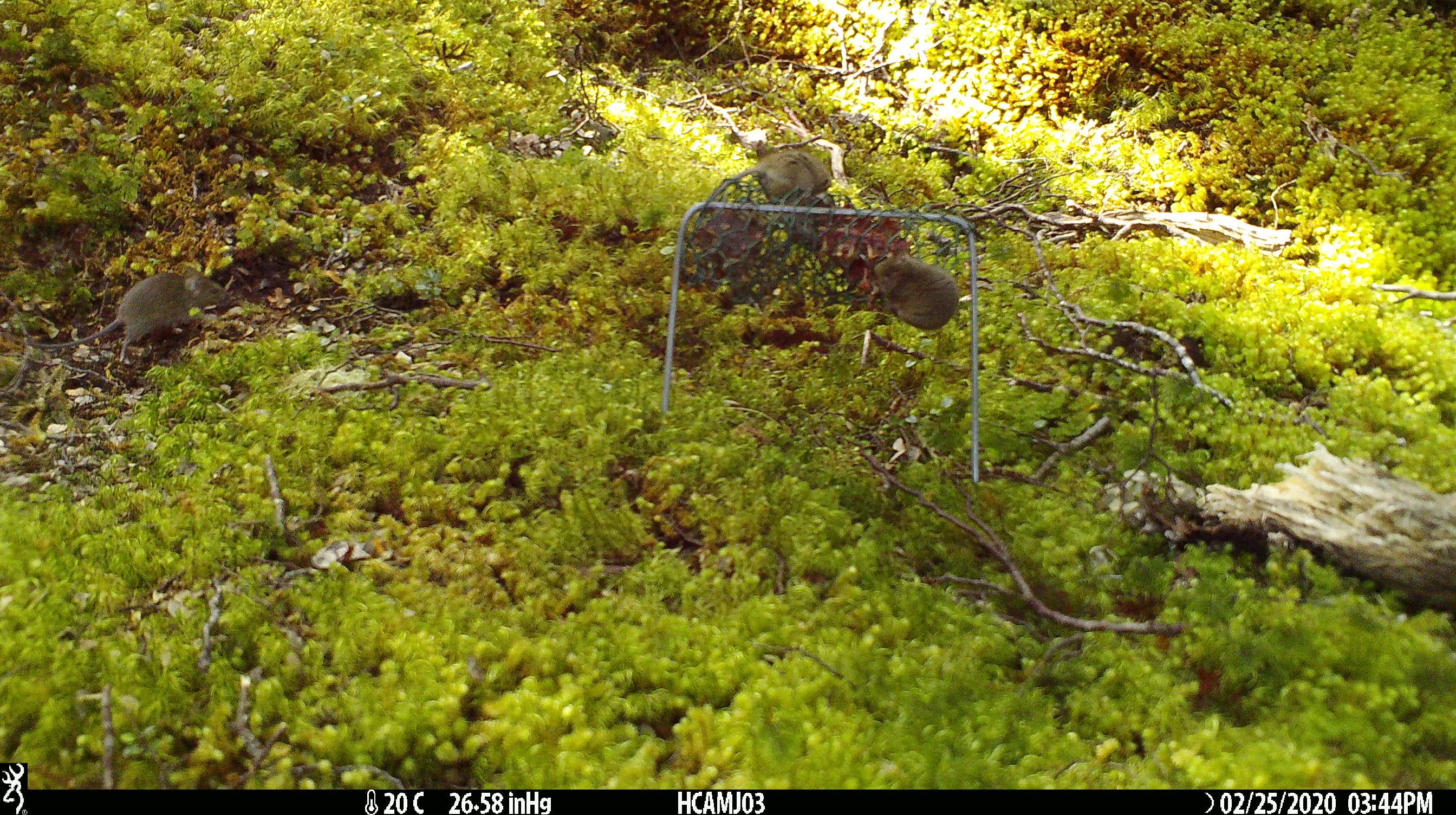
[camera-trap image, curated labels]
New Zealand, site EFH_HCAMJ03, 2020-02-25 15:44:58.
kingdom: Animalia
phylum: Chordata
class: Mammalia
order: Rodentia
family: Muridae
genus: Mus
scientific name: Mus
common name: mouse